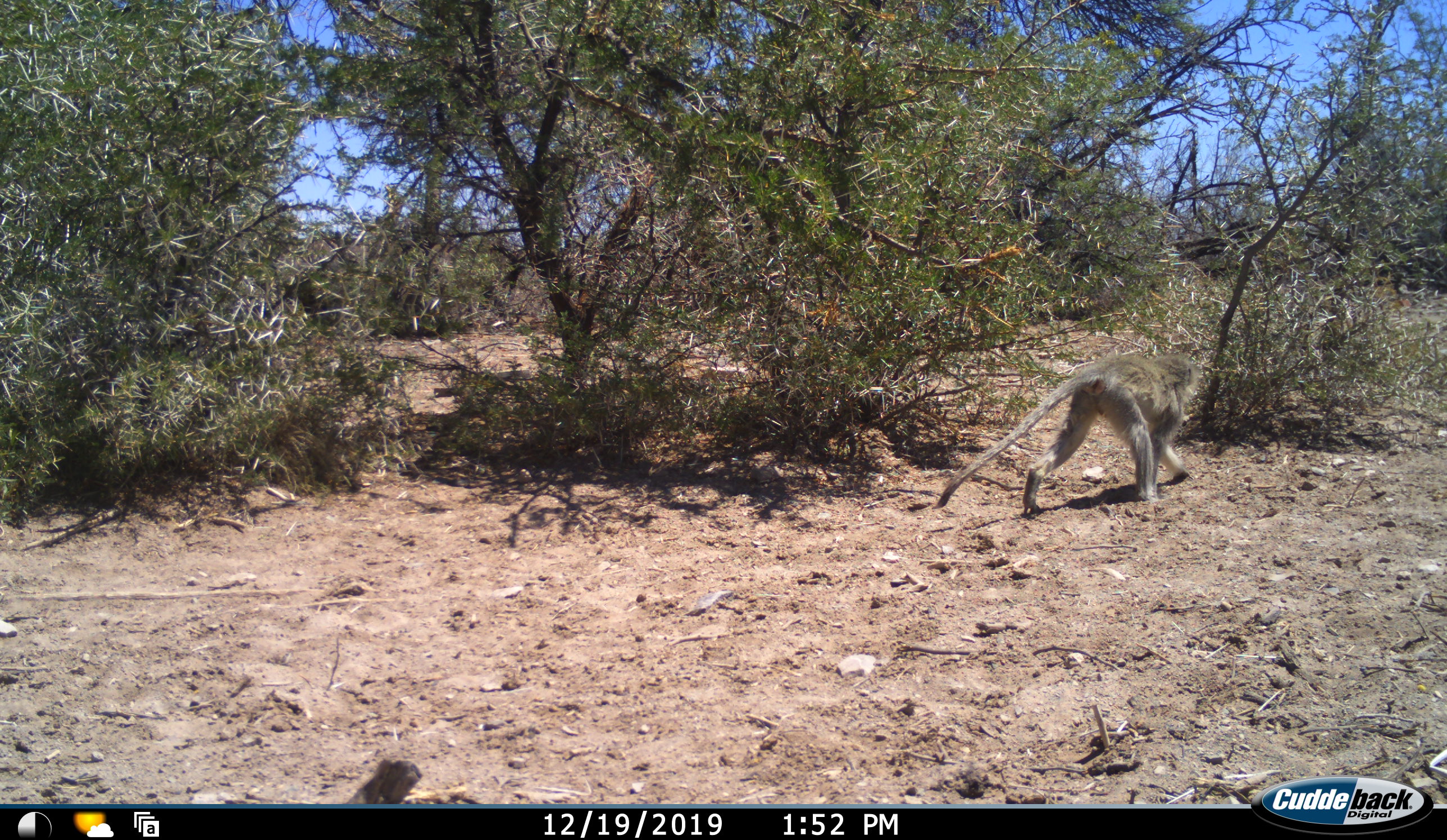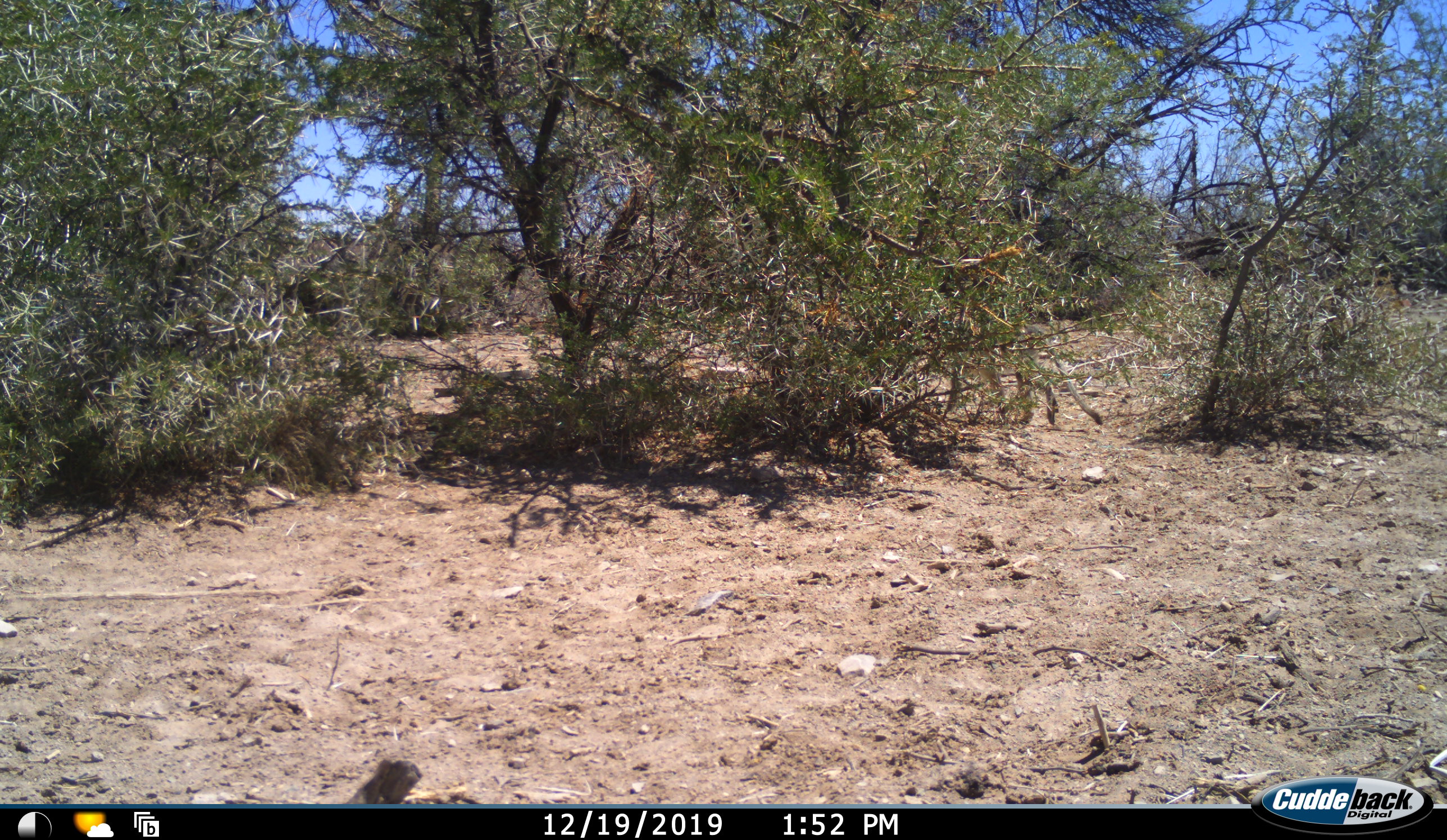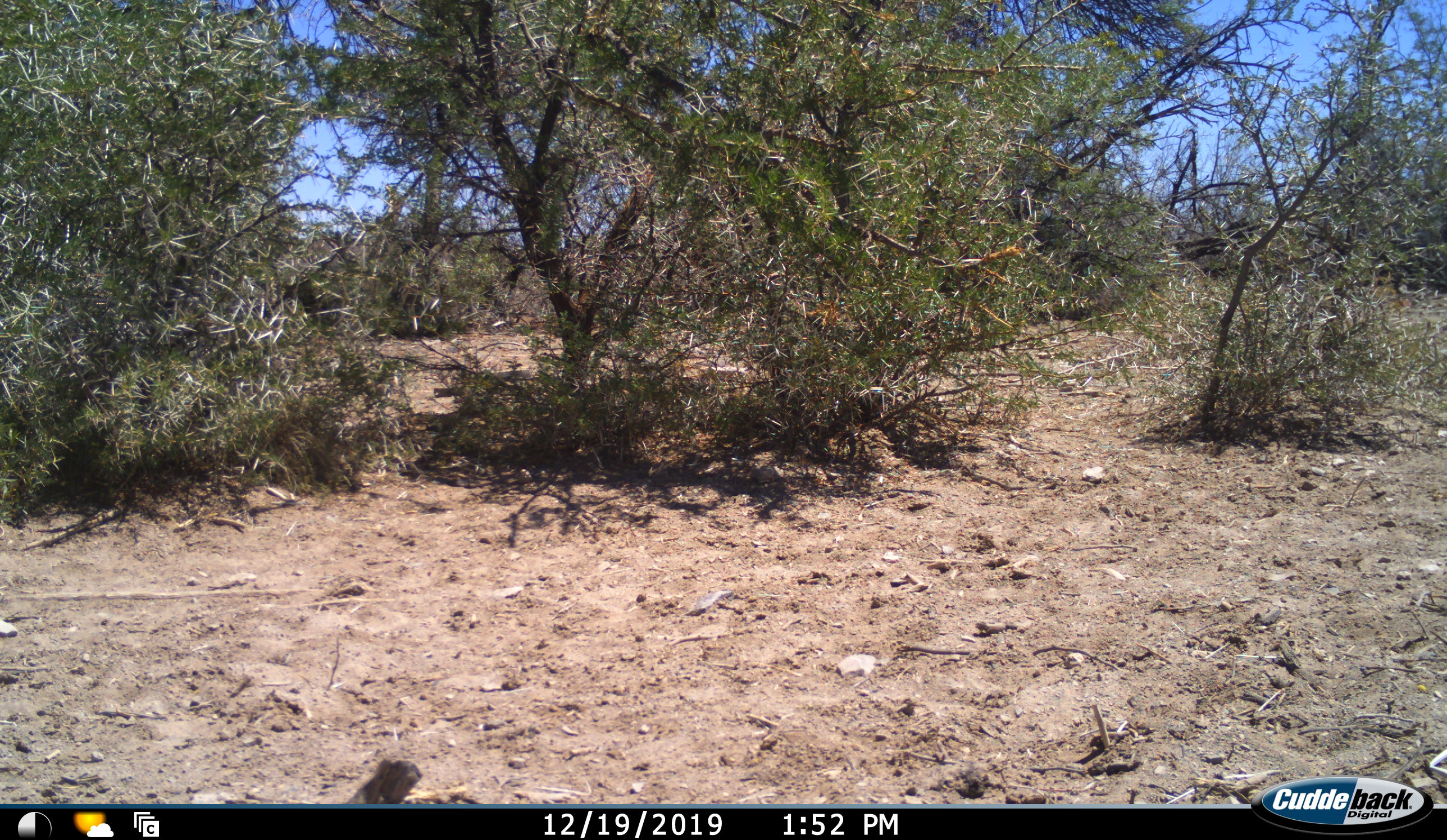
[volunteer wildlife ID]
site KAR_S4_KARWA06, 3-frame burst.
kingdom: Animalia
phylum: Chordata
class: Mammalia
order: Primates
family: Cercopithecidae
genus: Chlorocebus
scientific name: Chlorocebus pygerythrus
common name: vervet monkey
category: monkeyvervet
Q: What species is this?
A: Monkeyvervet (vervet monkey) (Chlorocebus pygerythrus).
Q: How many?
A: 1.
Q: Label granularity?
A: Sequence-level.